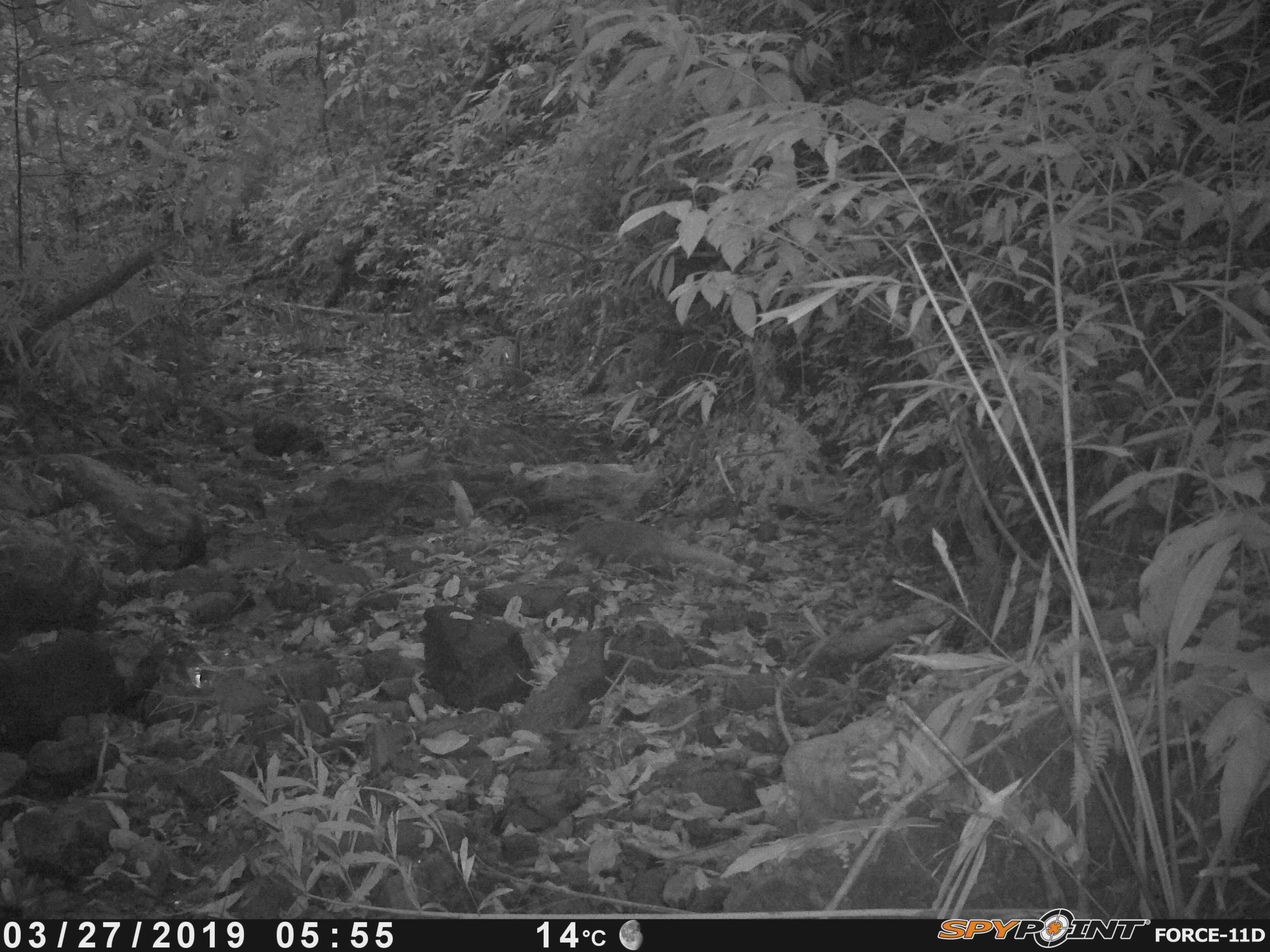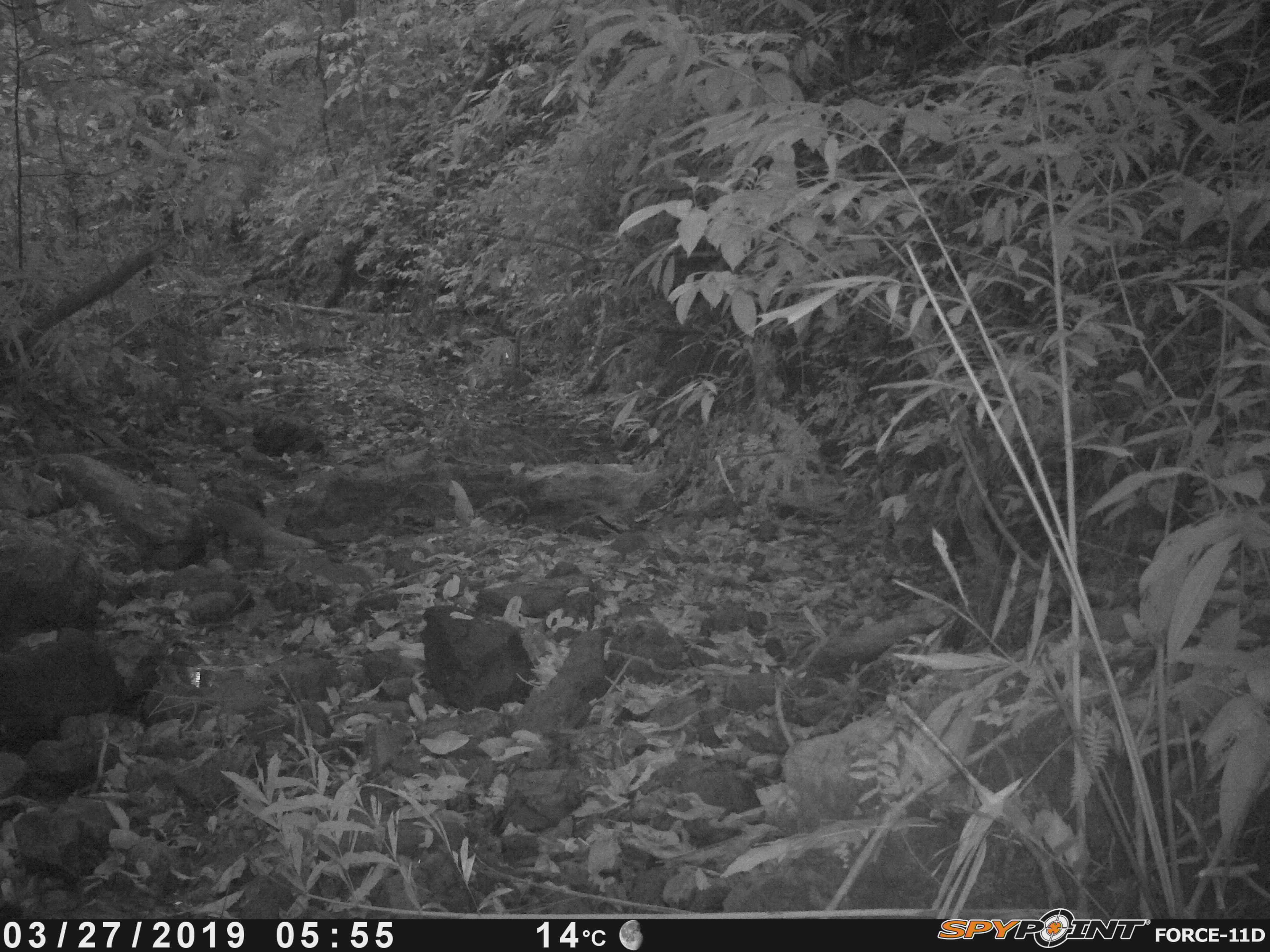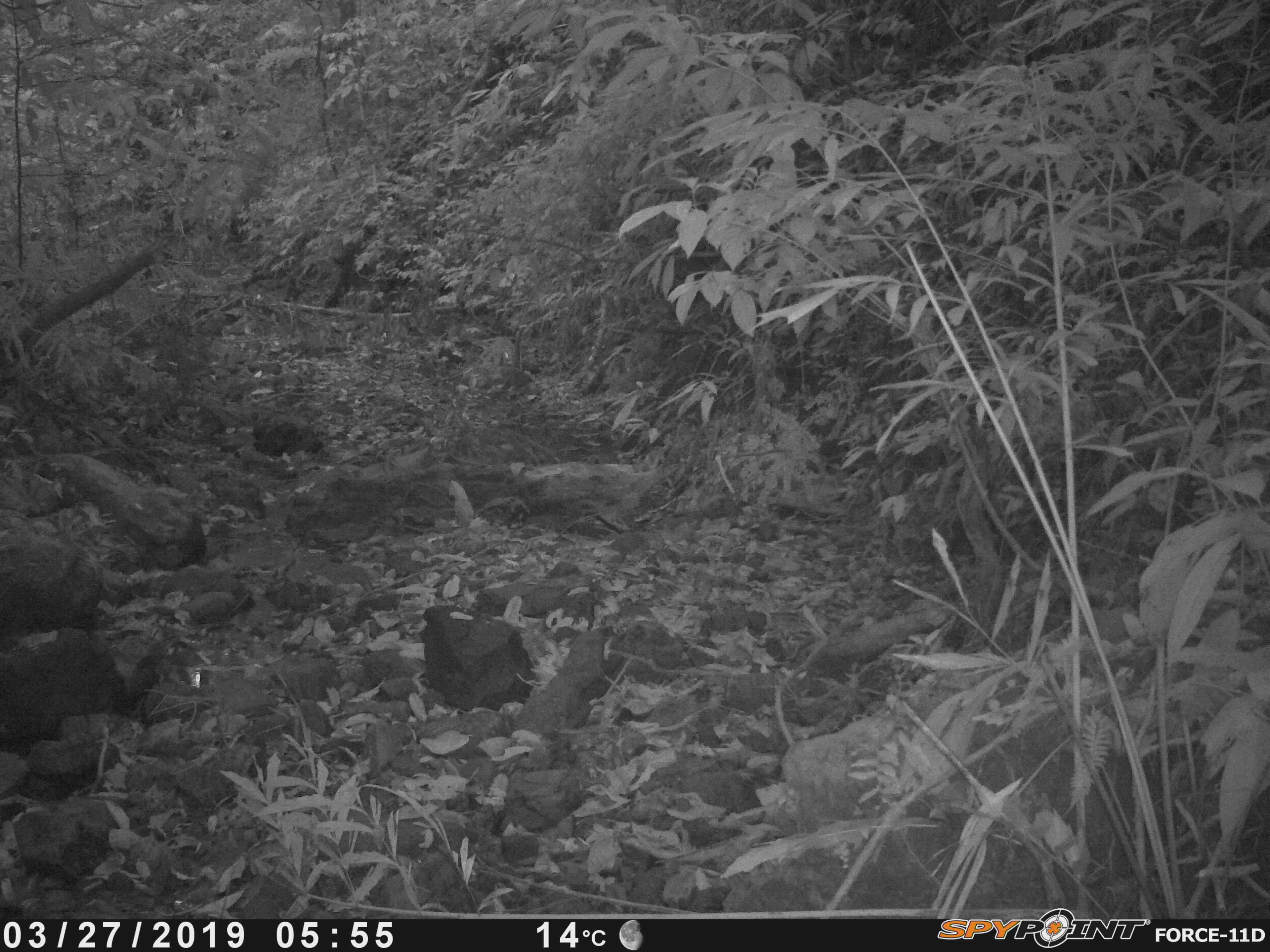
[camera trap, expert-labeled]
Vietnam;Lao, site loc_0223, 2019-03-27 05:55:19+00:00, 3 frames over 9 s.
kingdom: Animalia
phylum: Chordata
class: Mammalia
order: Carnivora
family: Herpestidae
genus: Urva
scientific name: Urva urva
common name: crab-eating mongoose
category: crab eating mongoose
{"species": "crab eating mongoose (crab-eating mongoose) (Urva urva)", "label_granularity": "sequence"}